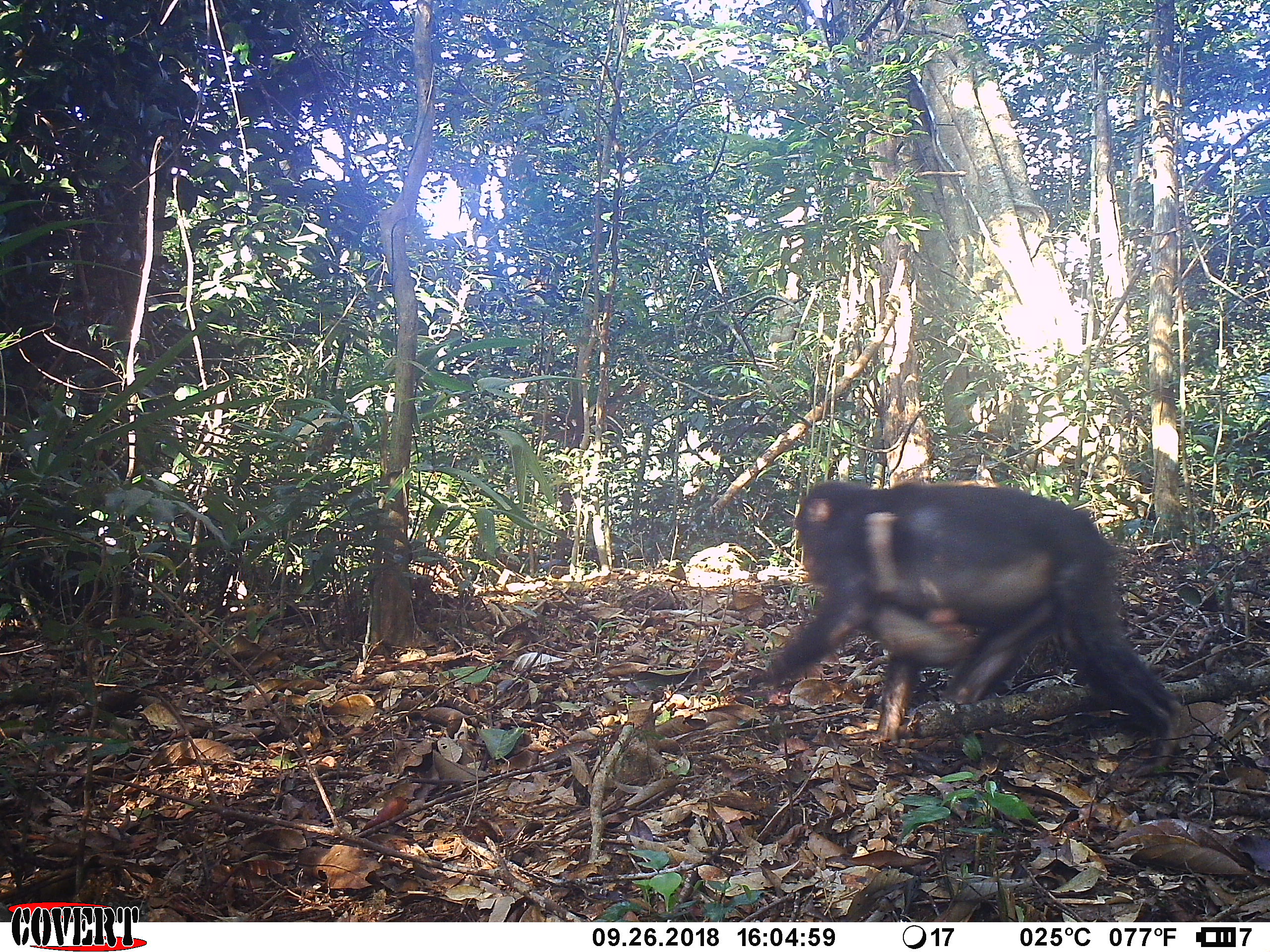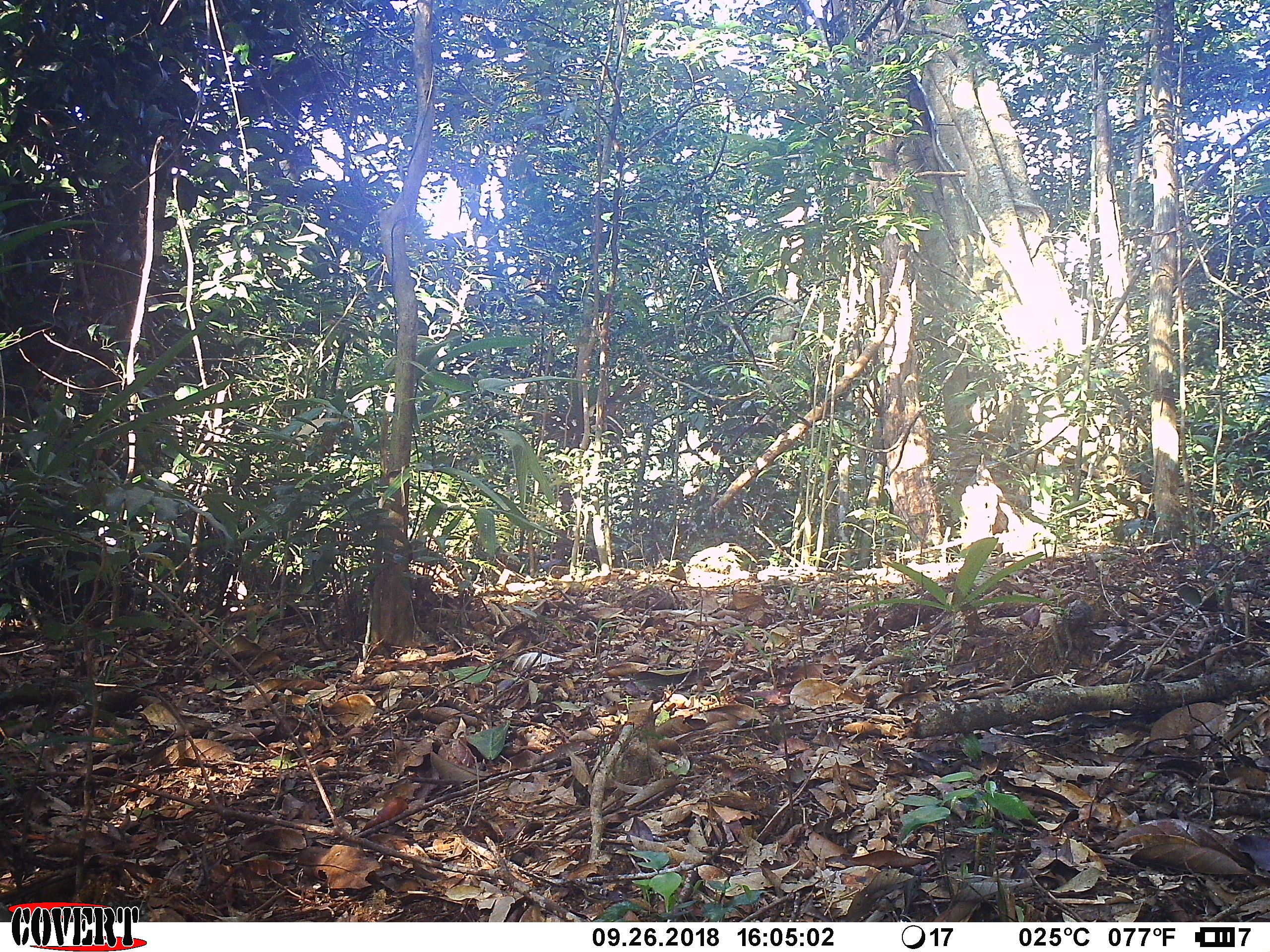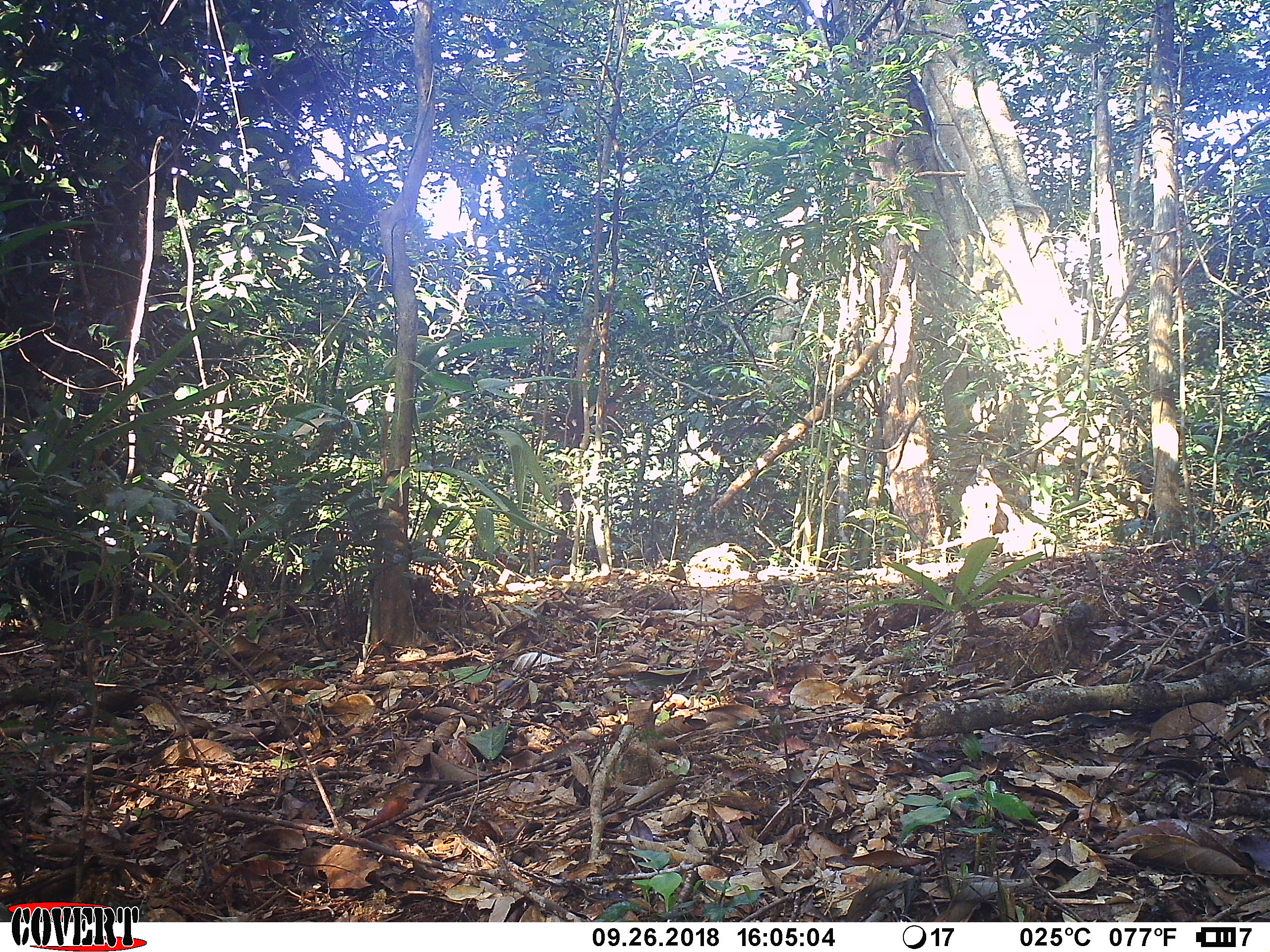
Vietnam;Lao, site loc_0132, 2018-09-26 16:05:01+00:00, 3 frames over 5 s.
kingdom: Animalia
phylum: Chordata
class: Mammalia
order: Primates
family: Cercopithecidae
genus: Macaca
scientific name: Macaca arctoides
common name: stump-tailed macaque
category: stump tailed macaque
Stump tailed macaque (stump-tailed macaque) (Macaca arctoides). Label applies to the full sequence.